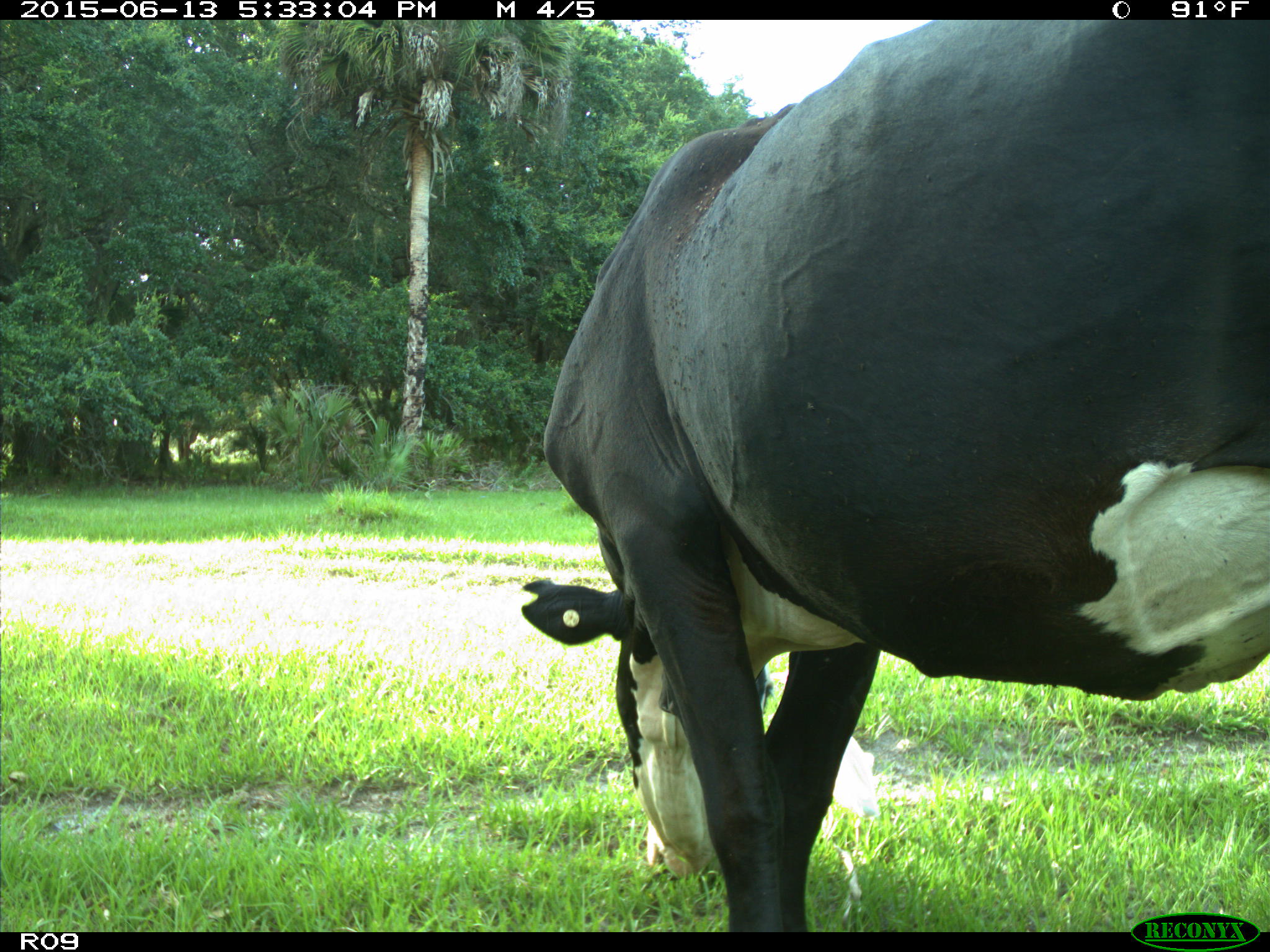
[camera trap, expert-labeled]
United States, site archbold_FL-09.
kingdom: Animalia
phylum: Chordata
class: Mammalia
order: Artiodactyla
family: Bovidae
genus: Bos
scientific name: Bos taurus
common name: domestic cow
Bos taurus (domestic cow).